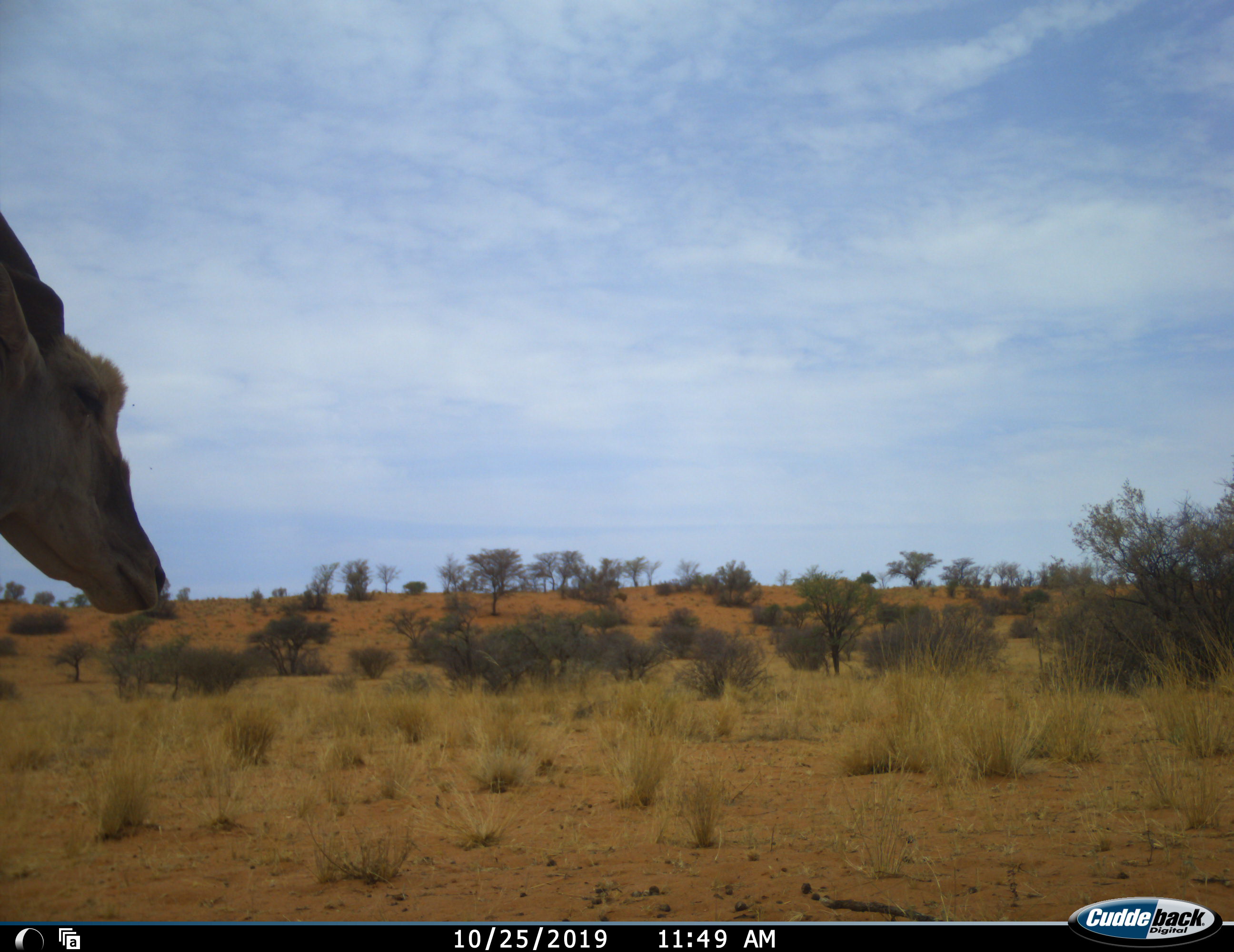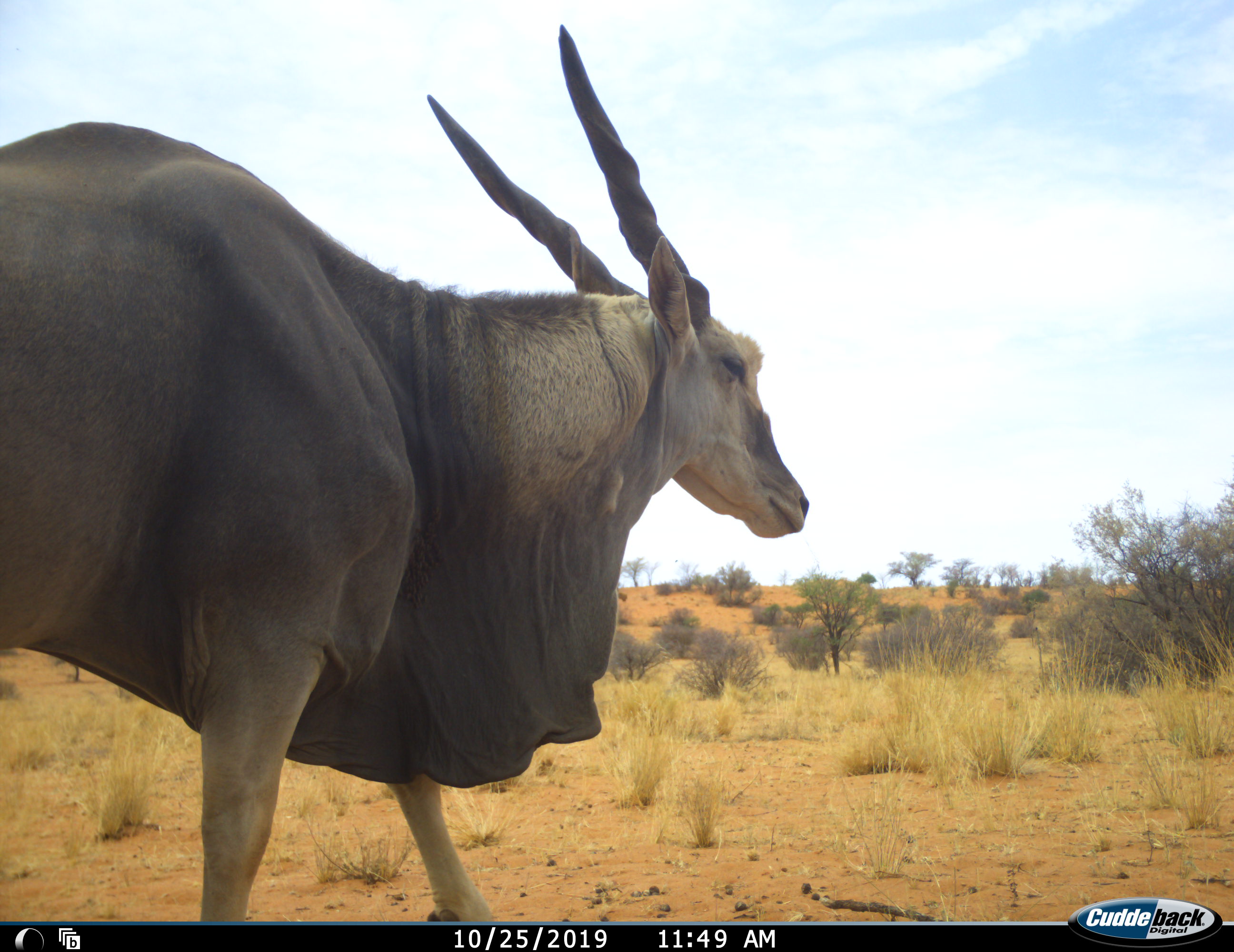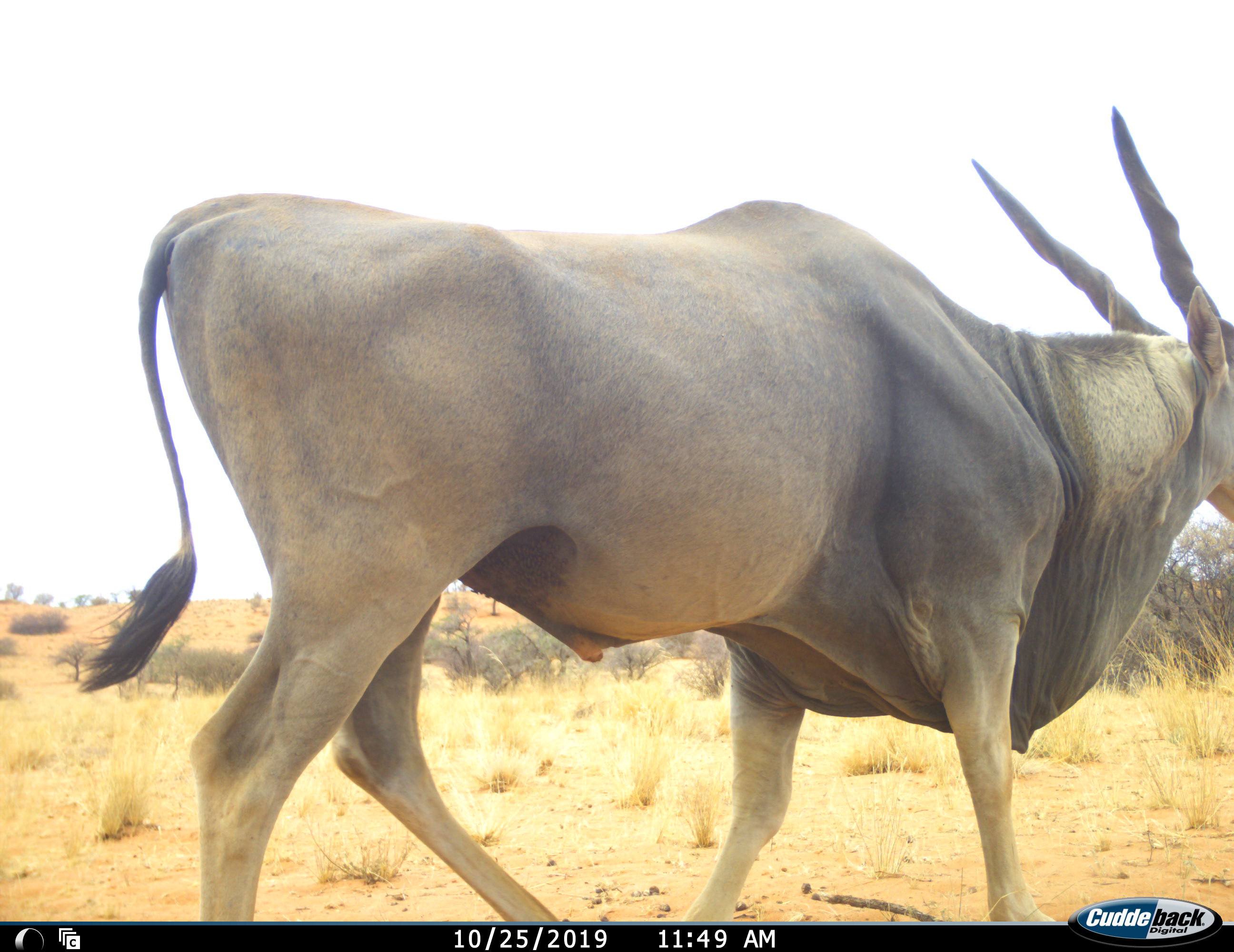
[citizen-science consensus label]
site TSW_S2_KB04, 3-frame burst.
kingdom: Animalia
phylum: Chordata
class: Mammalia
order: Artiodactyla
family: Bovidae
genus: Tragelaphus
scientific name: Tragelaphus oryx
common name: eland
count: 1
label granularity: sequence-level